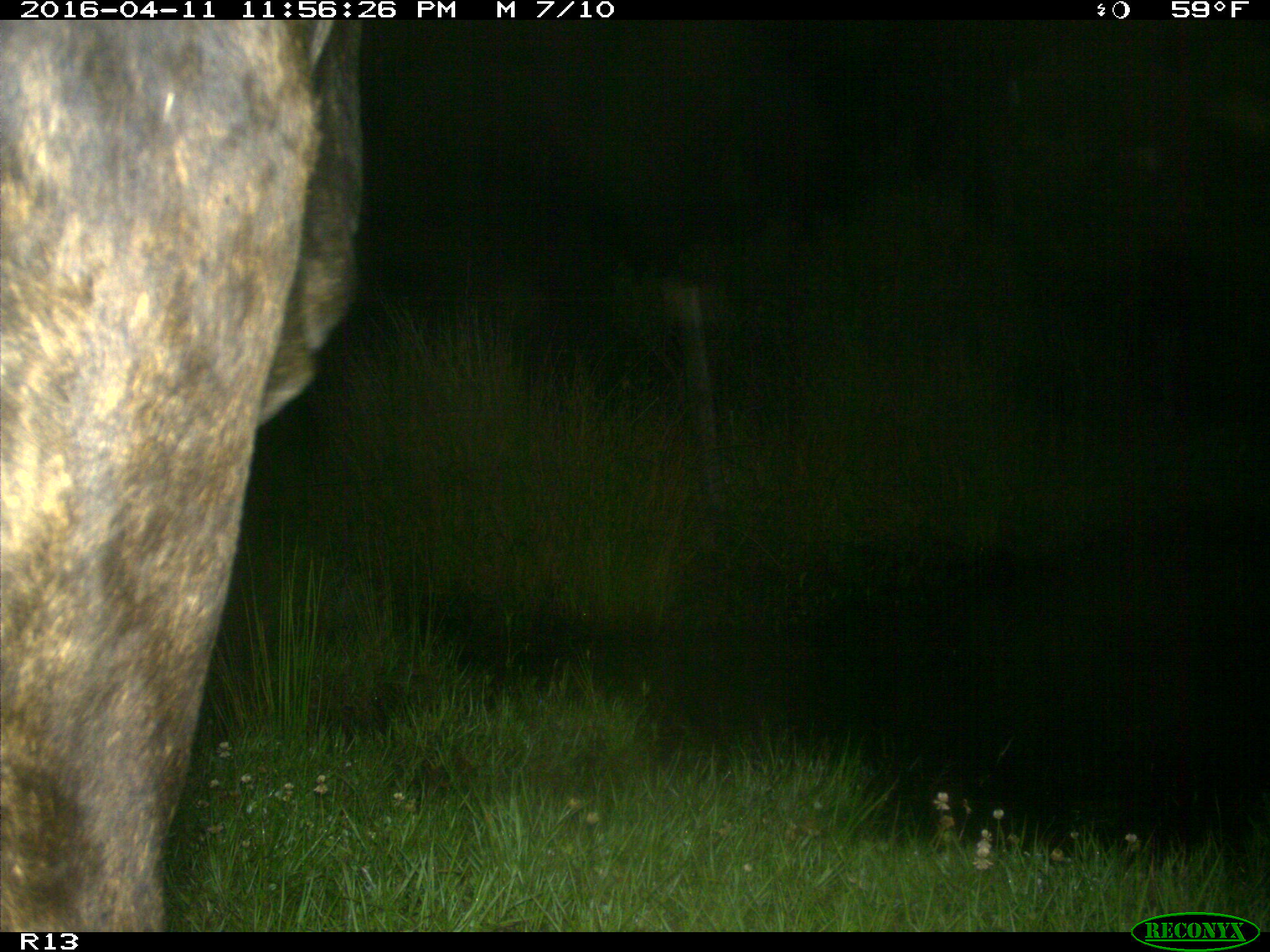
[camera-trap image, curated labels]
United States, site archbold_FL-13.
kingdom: Animalia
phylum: Chordata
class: Mammalia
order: Artiodactyla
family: Bovidae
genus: Bos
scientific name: Bos taurus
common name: domestic cow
Bos taurus (domestic cow).